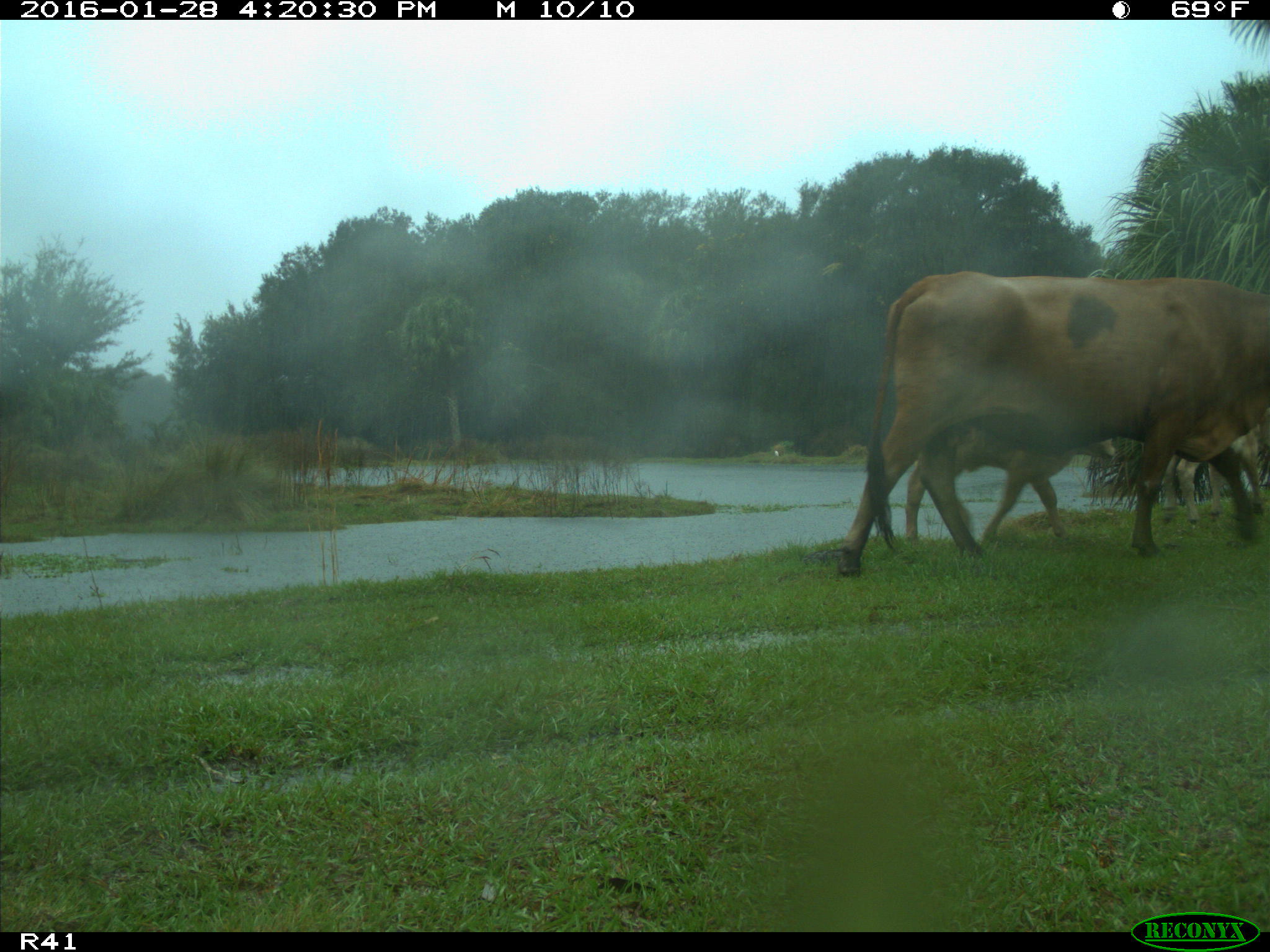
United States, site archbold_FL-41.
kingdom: Animalia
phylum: Chordata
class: Mammalia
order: Artiodactyla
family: Bovidae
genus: Bos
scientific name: Bos taurus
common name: domestic cow